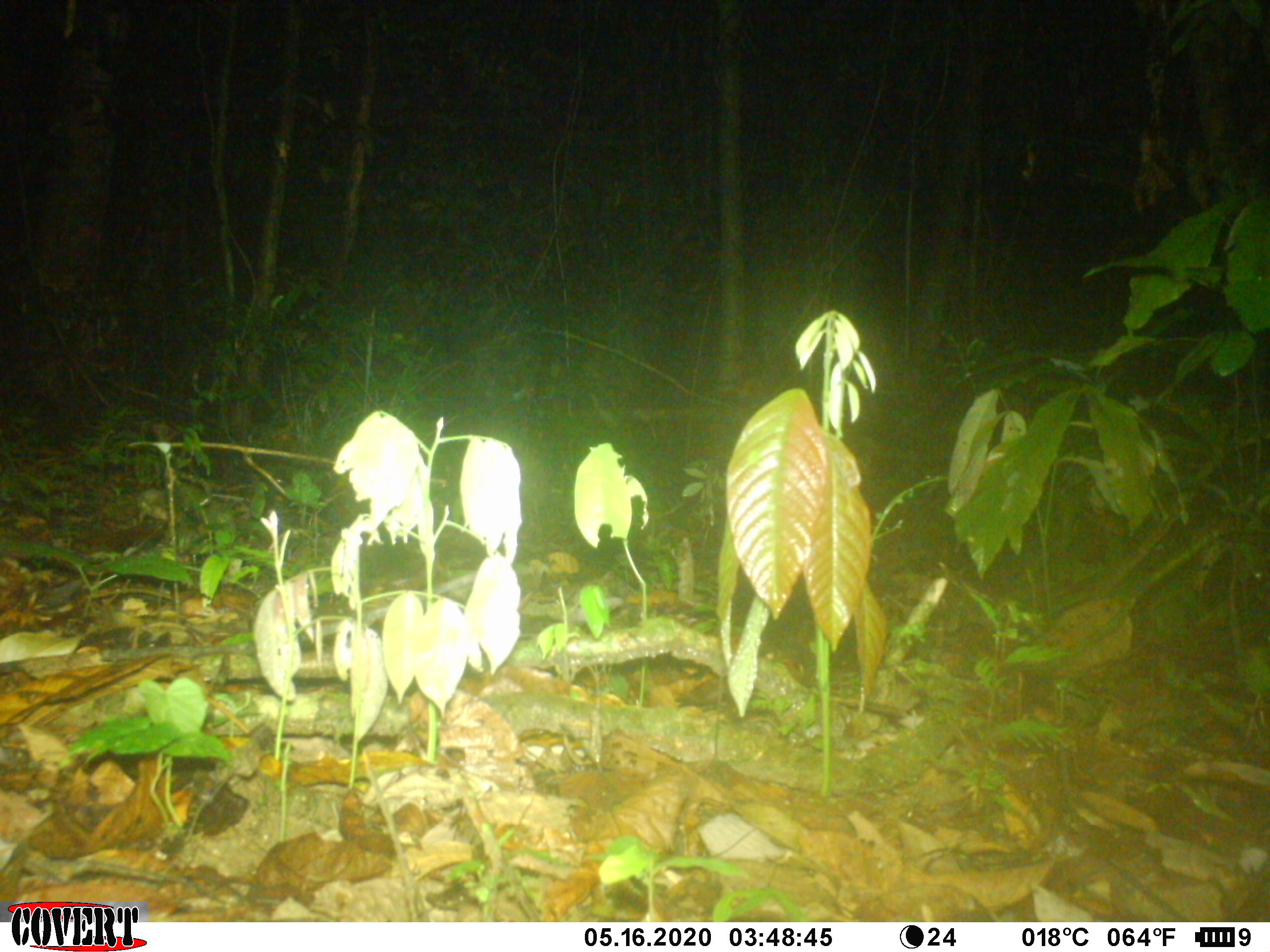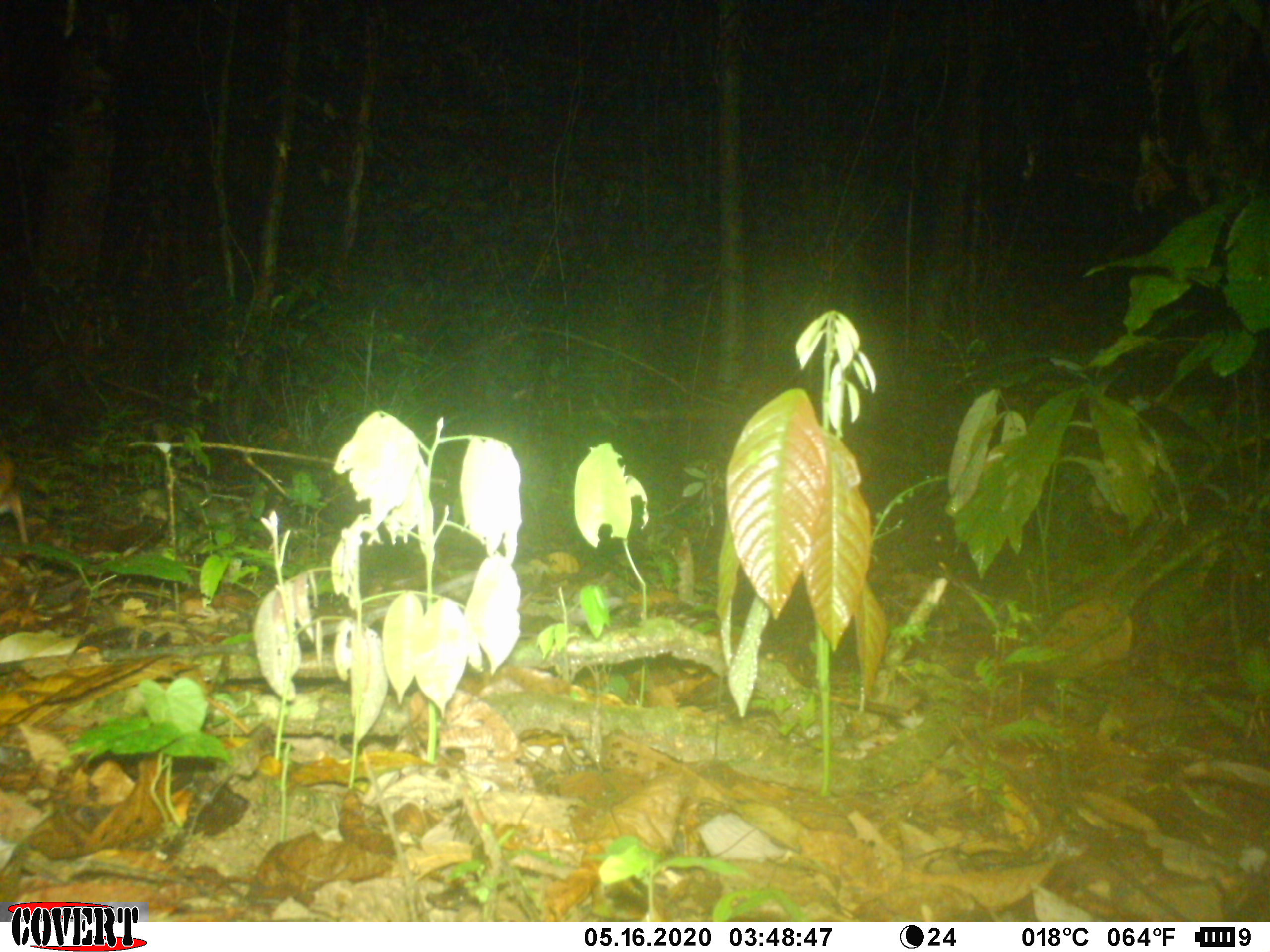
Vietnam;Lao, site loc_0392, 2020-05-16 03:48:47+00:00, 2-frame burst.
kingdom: Animalia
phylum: Chordata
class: Mammalia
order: Artiodactyla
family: Tragulidae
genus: Moschiola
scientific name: Moschiola meminna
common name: chevrotain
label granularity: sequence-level